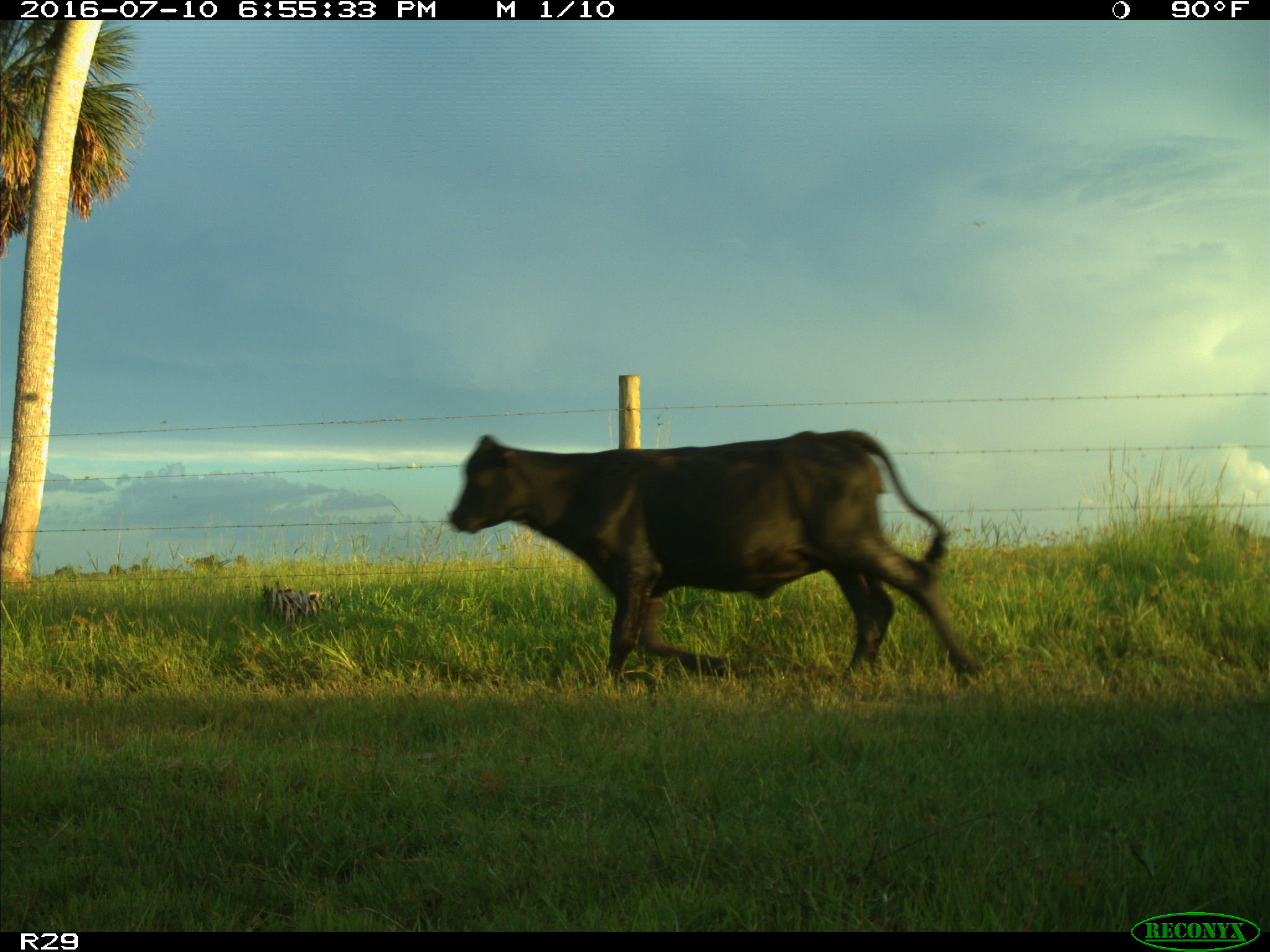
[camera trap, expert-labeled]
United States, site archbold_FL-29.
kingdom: Animalia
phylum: Chordata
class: Mammalia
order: Artiodactyla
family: Bovidae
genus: Bos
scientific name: Bos taurus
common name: domestic cow